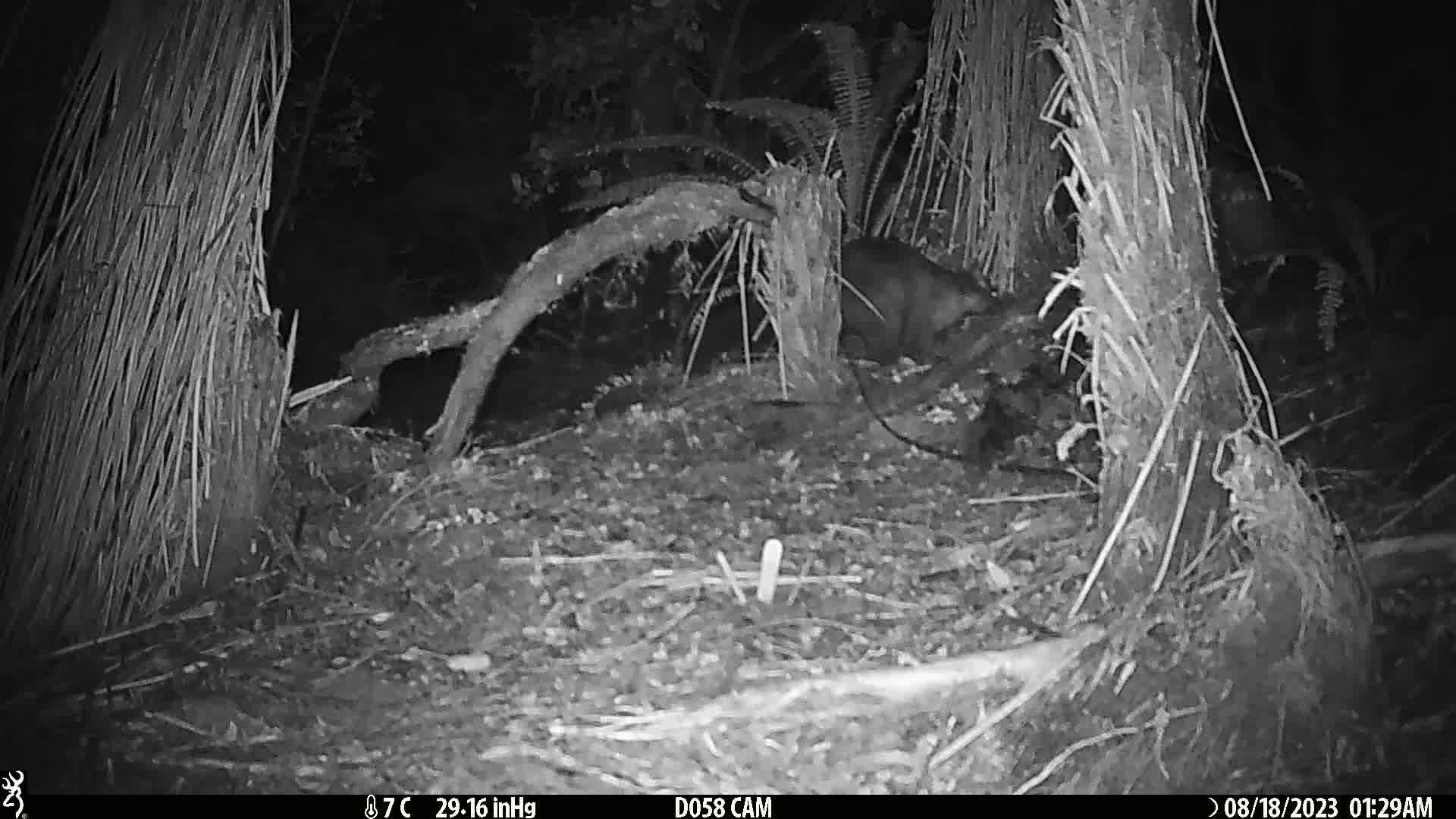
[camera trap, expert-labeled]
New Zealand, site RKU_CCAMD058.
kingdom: Animalia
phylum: Chordata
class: Mammalia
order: Diprotodontia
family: Phalangeridae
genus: Trichosurus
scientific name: Trichosurus vulpecula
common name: common brushtail possum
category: possum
Possum (common brushtail possum) (Trichosurus vulpecula).